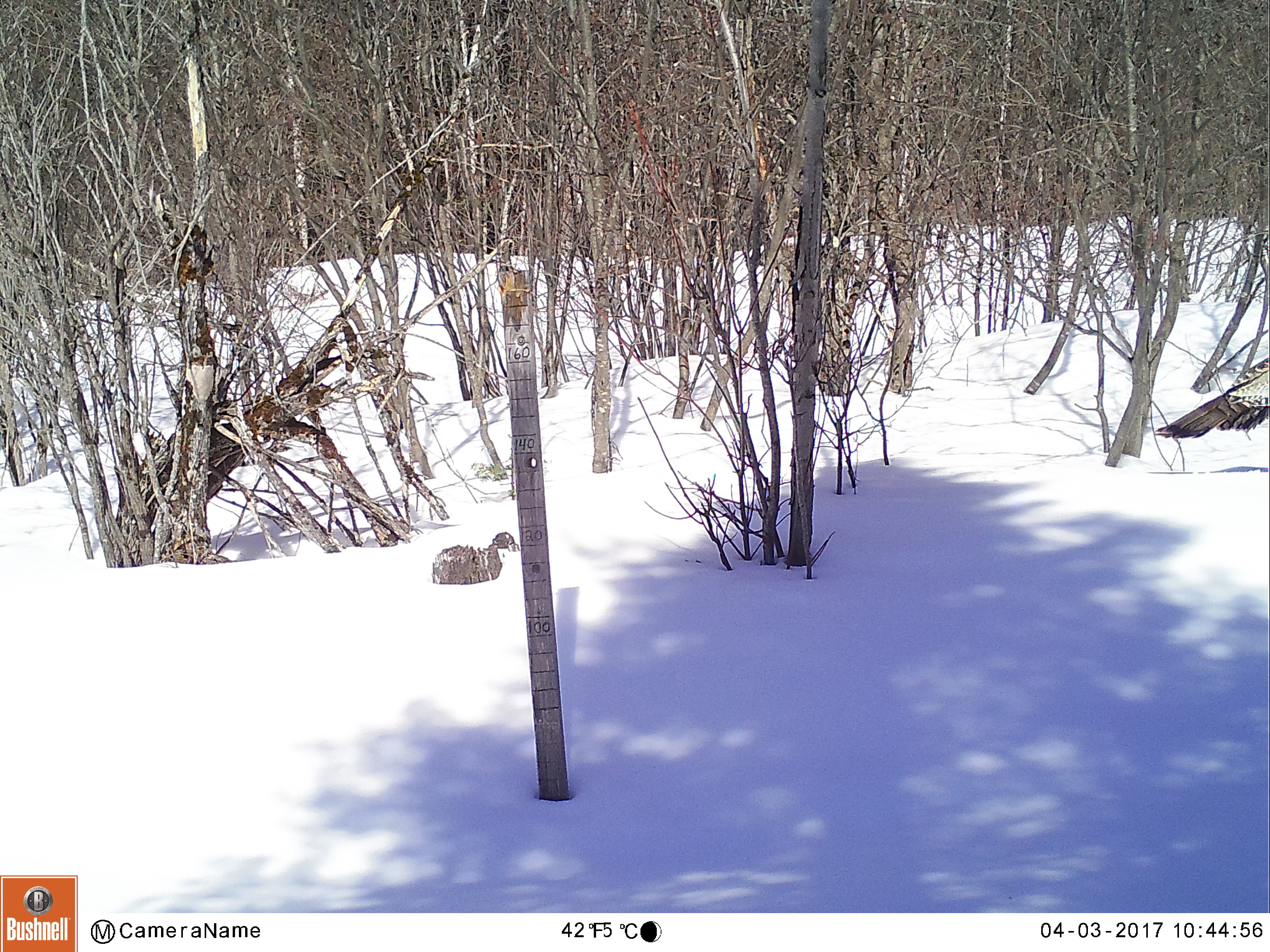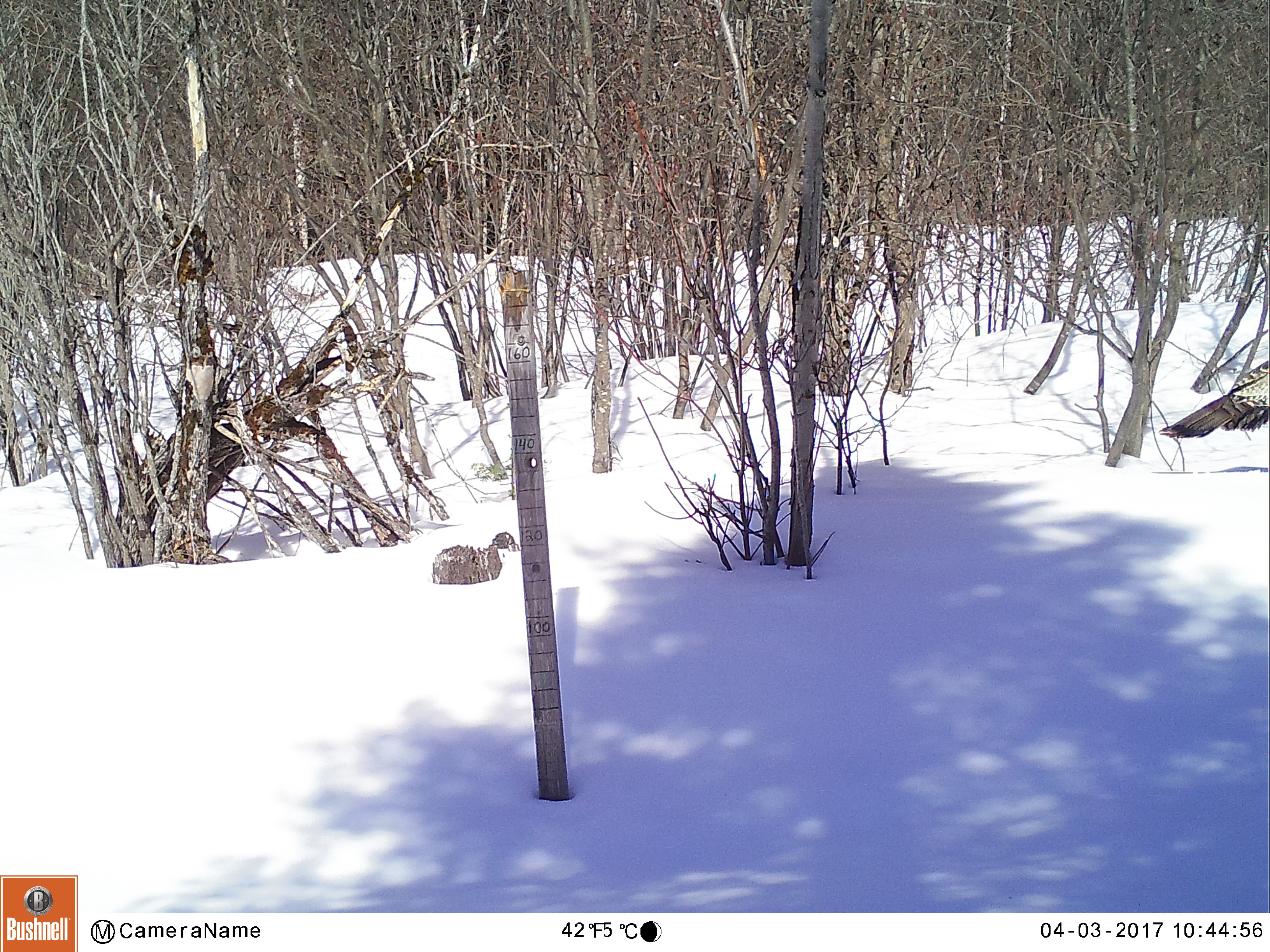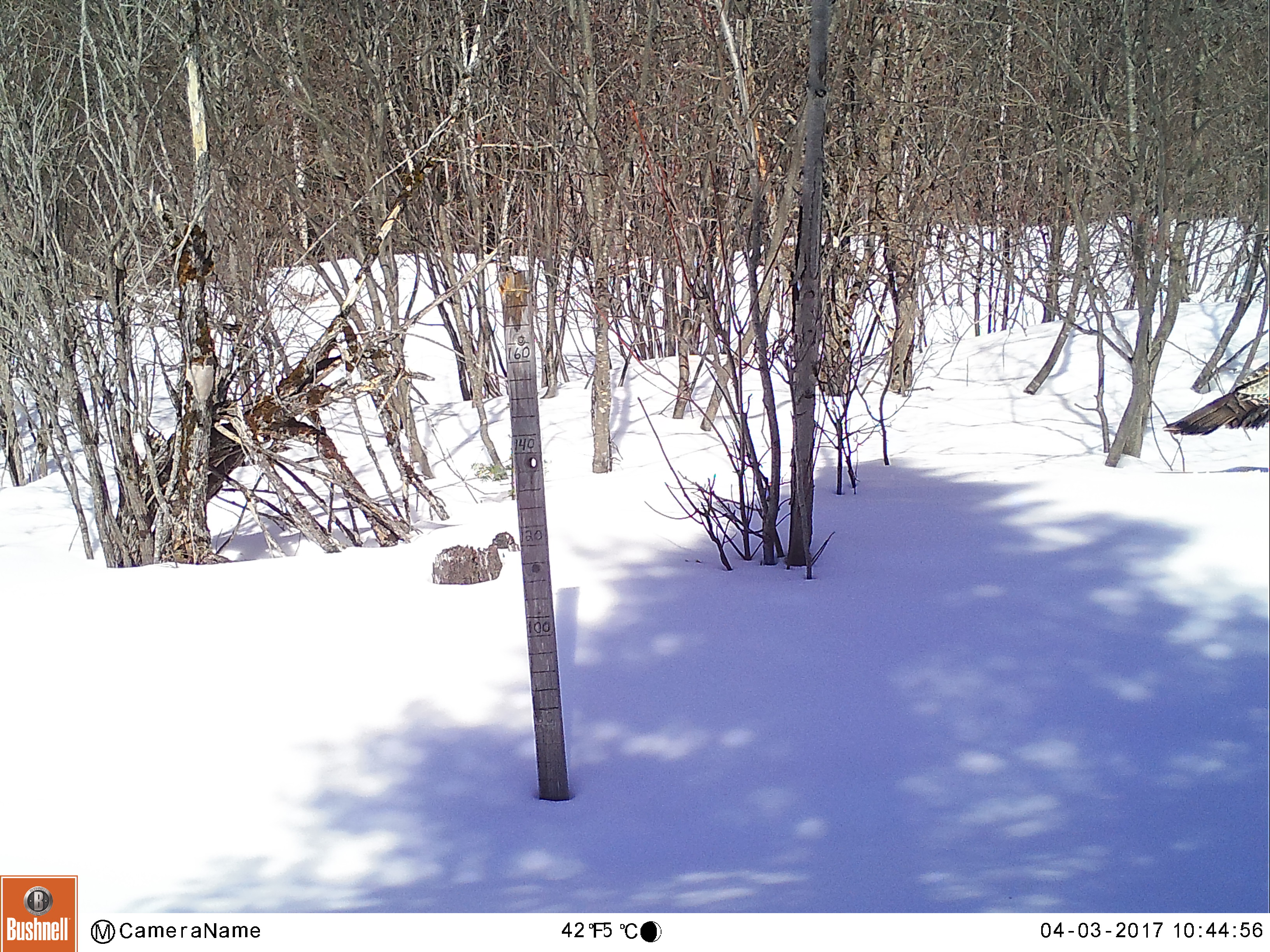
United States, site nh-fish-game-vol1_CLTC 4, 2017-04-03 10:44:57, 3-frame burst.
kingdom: Animalia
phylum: Chordata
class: Aves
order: Galliformes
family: Phasianidae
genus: Meleagris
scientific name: Meleagris gallopavo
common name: wild turkey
Wild turkey (Meleagris gallopavo).